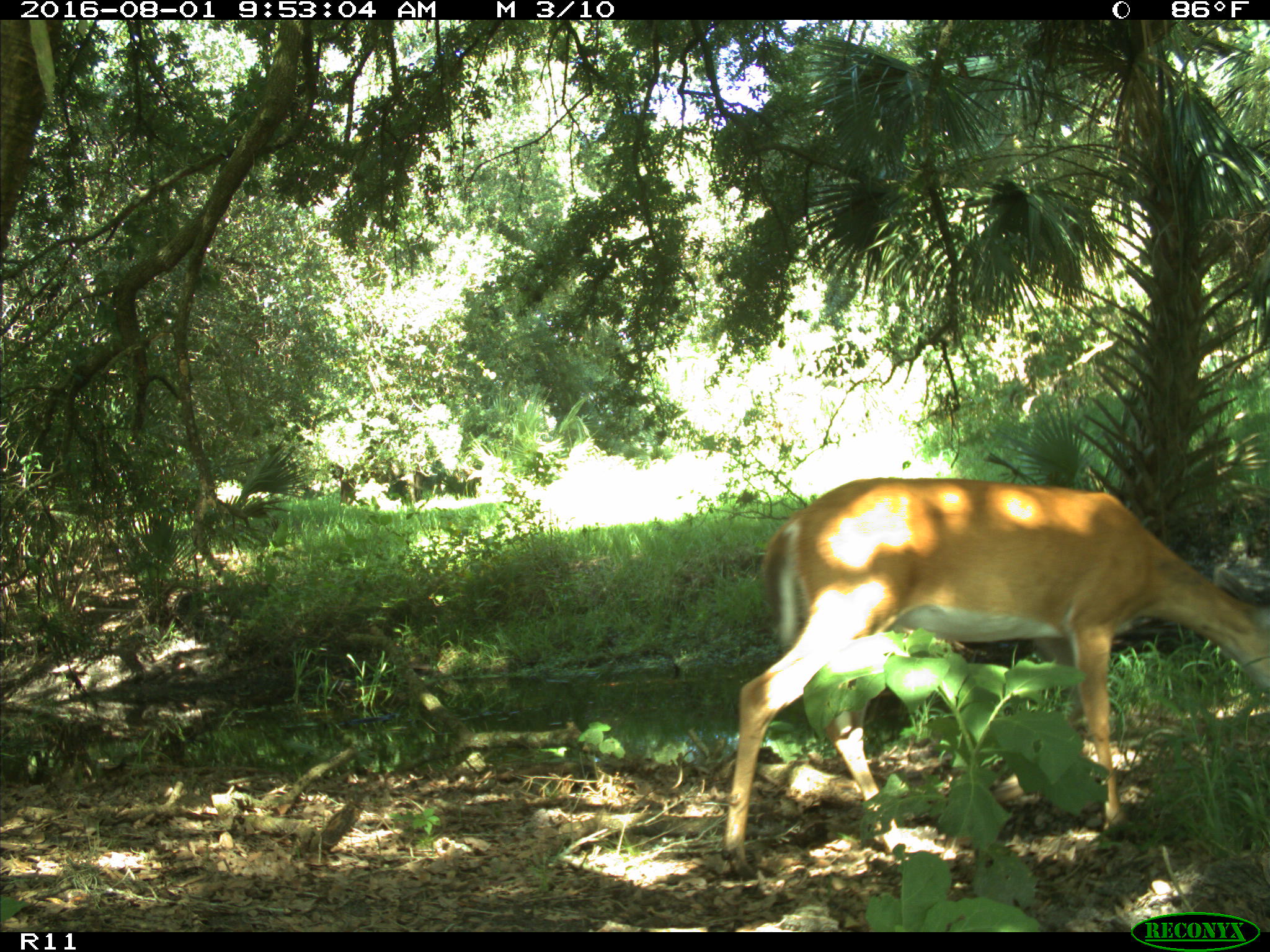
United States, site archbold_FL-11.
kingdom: Animalia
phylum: Chordata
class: Mammalia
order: Artiodactyla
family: Cervidae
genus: Odocoileus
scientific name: Odocoileus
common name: deer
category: unidentified deer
Unidentified deer (deer) (Odocoileus).